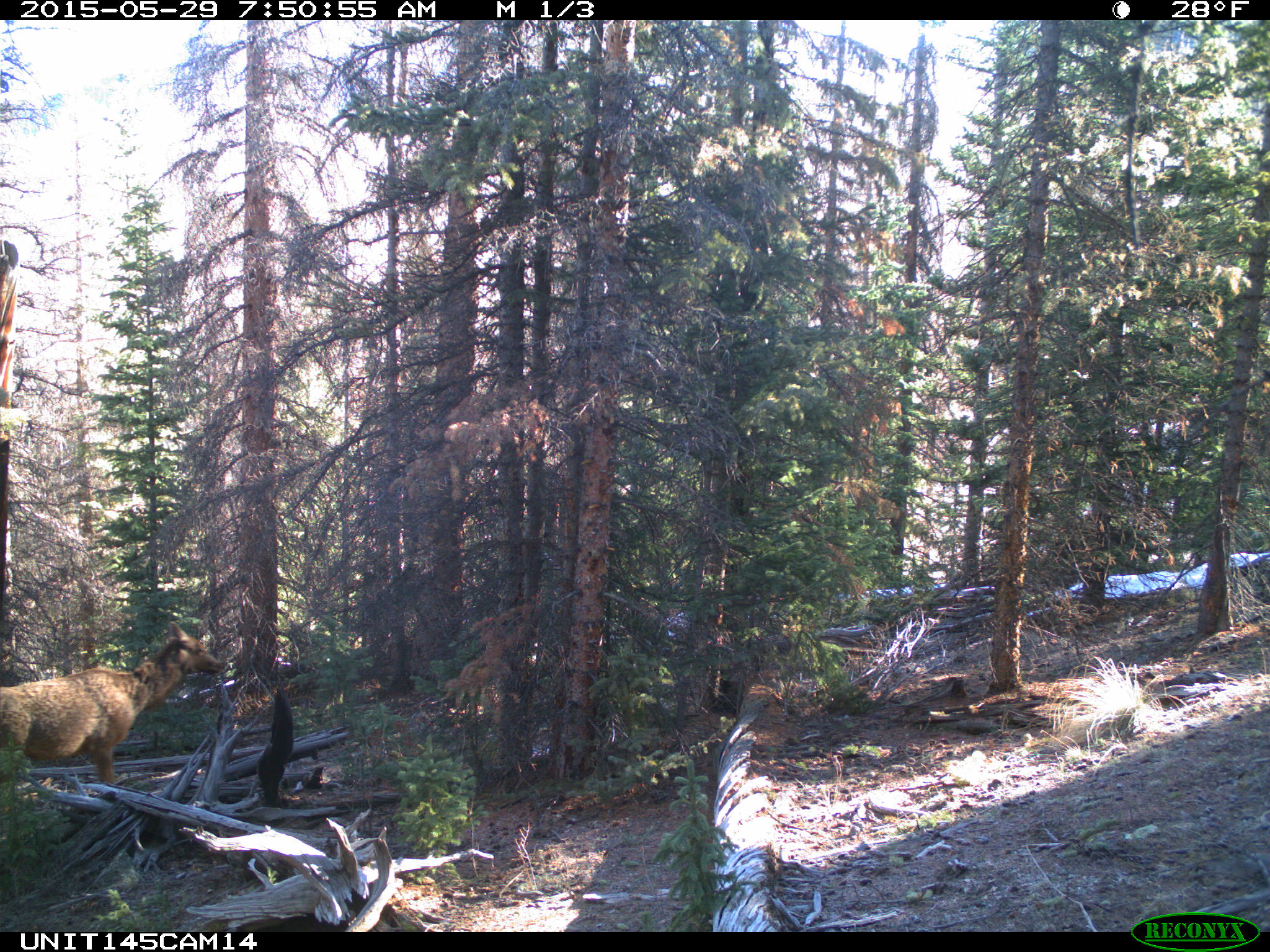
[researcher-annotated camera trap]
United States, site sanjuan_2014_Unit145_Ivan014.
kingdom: Animalia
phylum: Chordata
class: Mammalia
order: Artiodactyla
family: Cervidae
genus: Cervus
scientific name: Cervus elaphus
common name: red deer